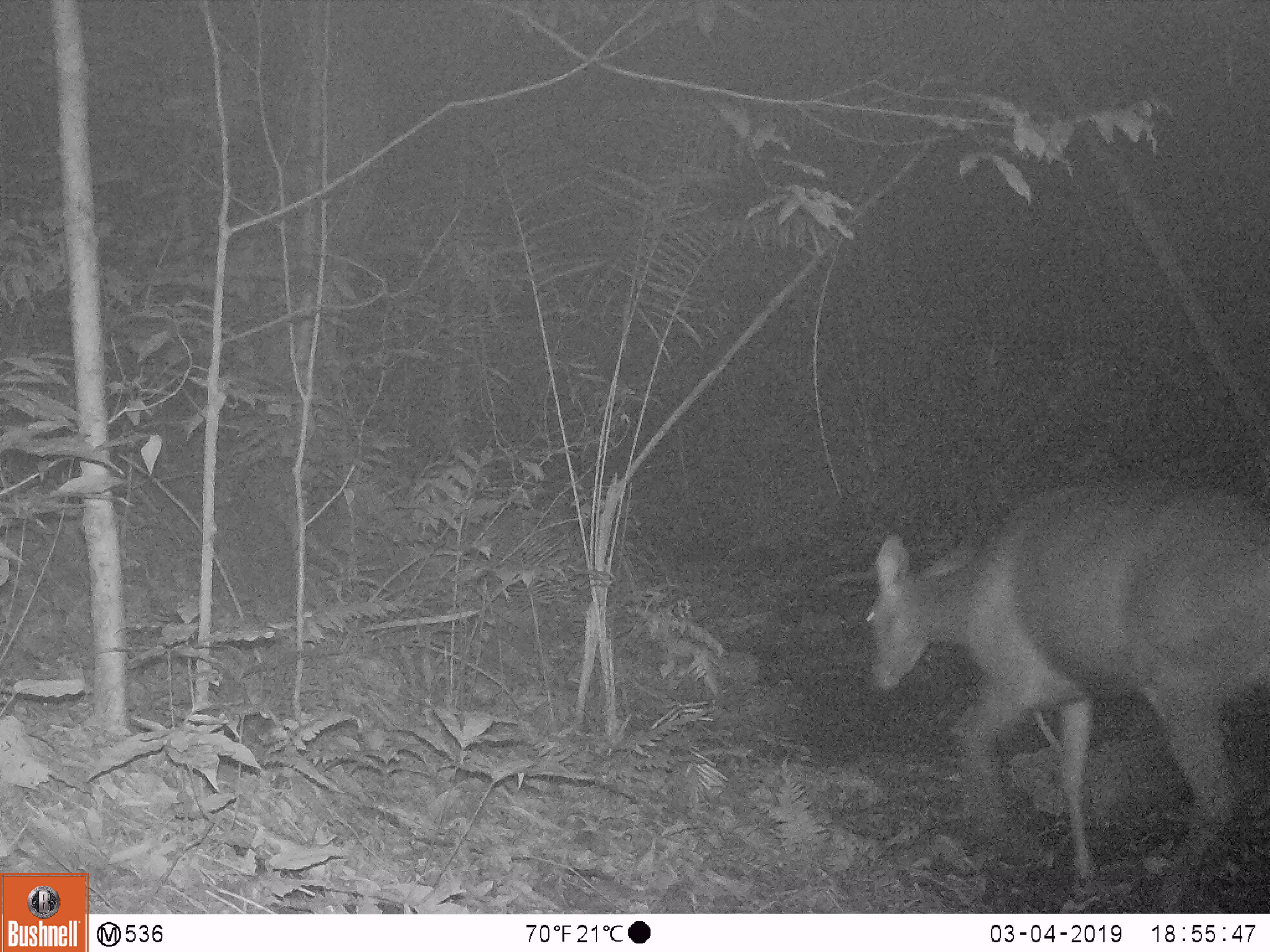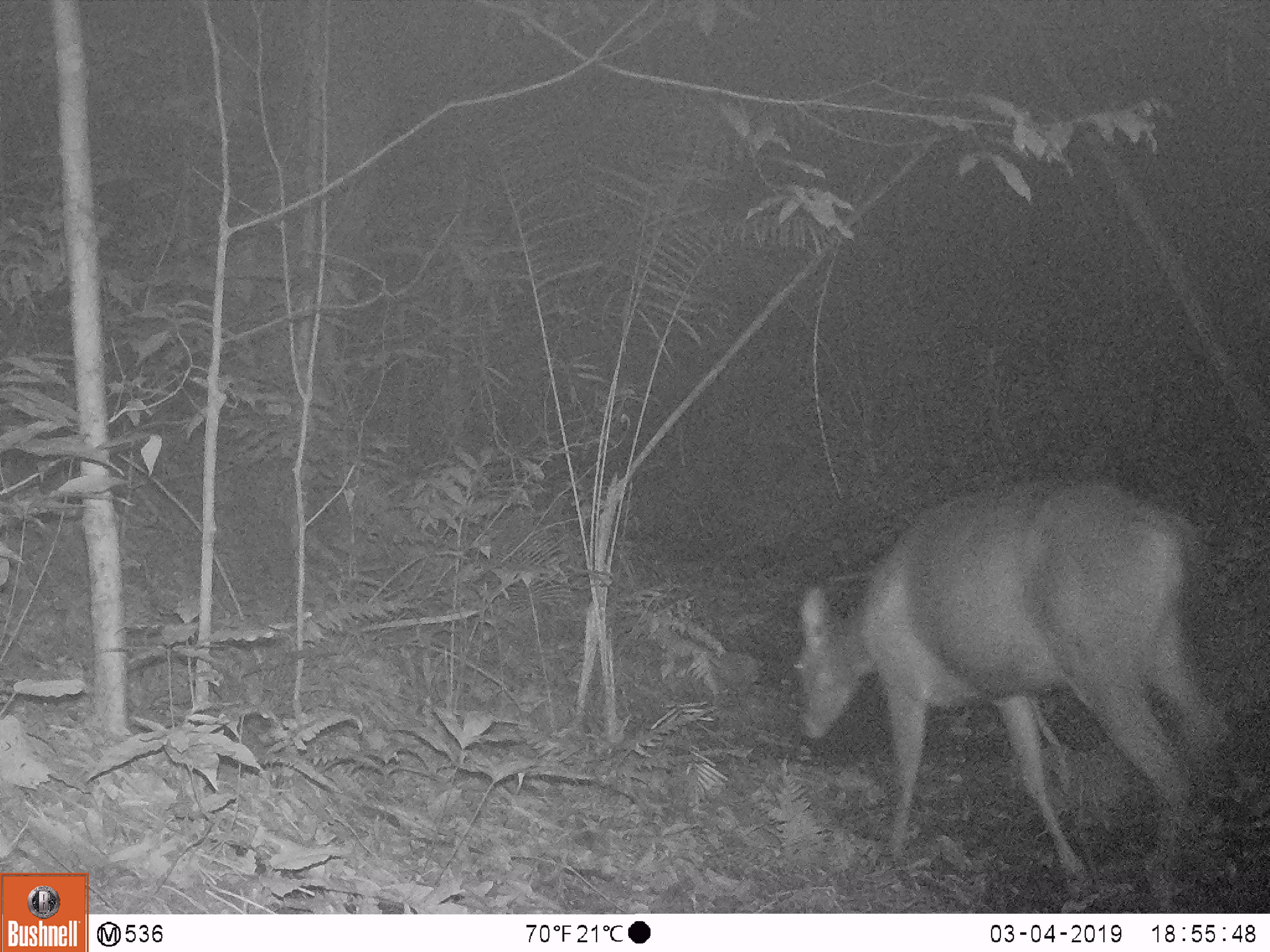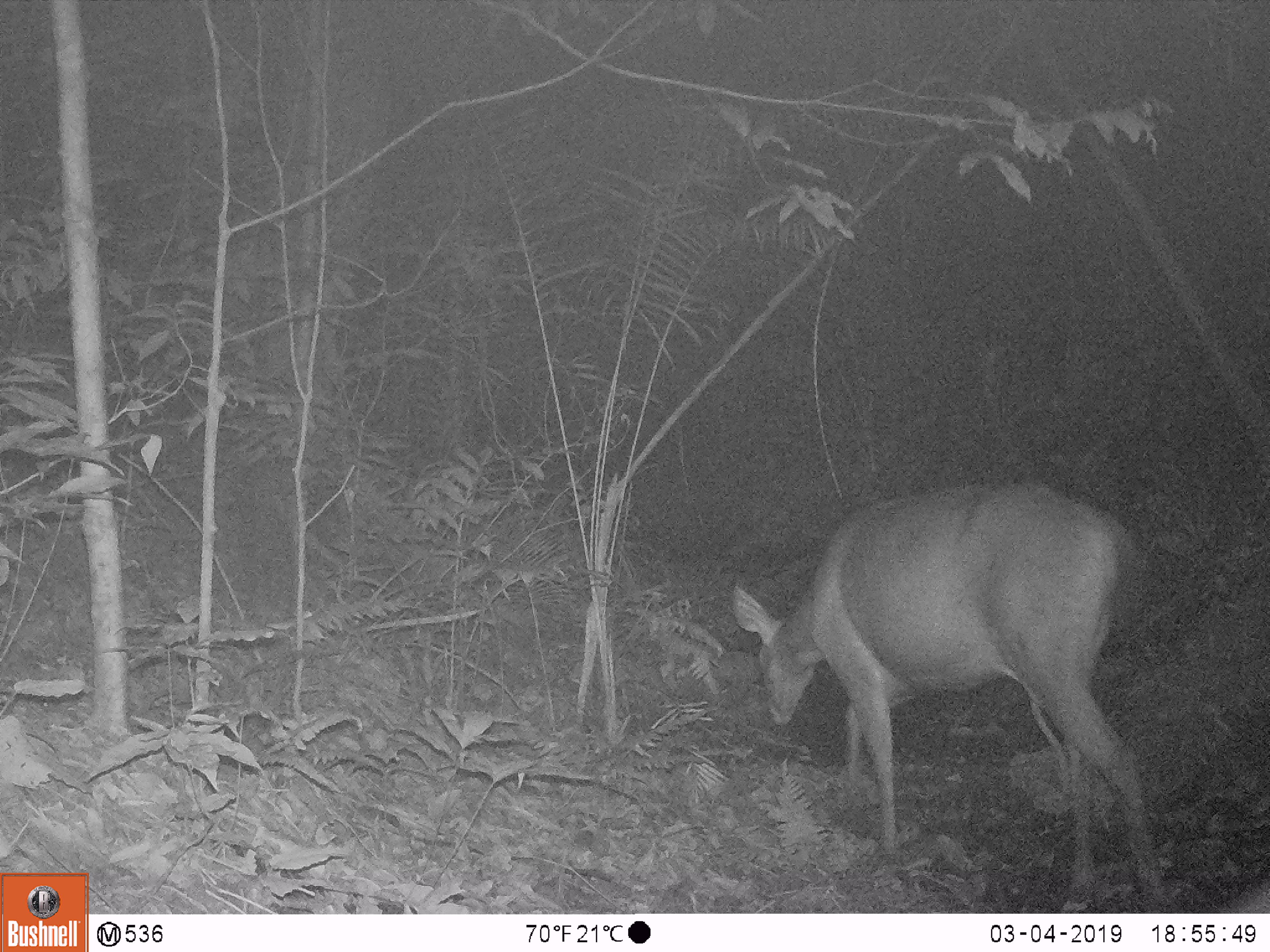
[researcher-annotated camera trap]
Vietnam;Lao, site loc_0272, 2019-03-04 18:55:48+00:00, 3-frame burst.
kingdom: Animalia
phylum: Chordata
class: Mammalia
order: Artiodactyla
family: Cervidae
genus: Rusa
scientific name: Rusa unicolor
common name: sambar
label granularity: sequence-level